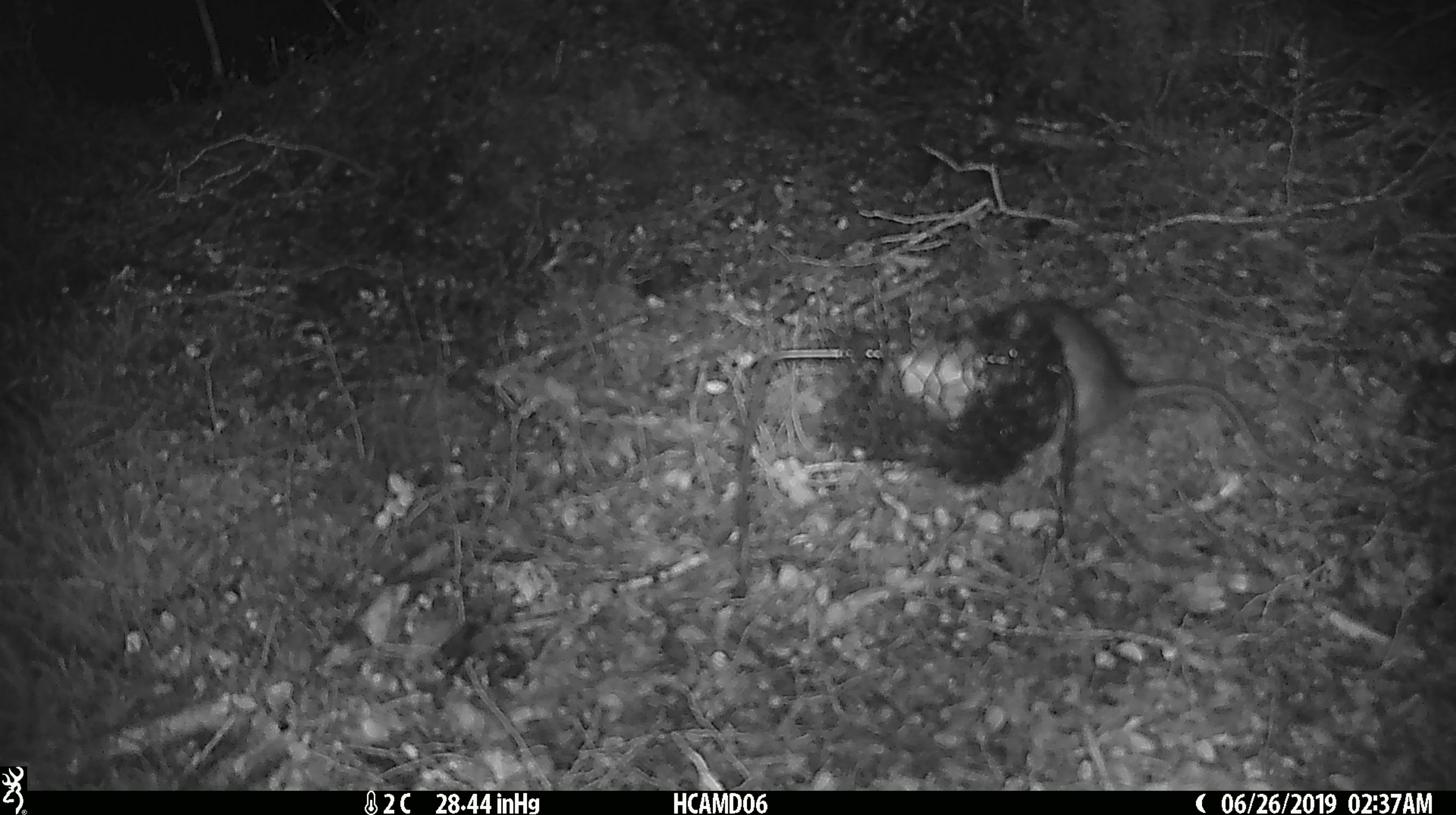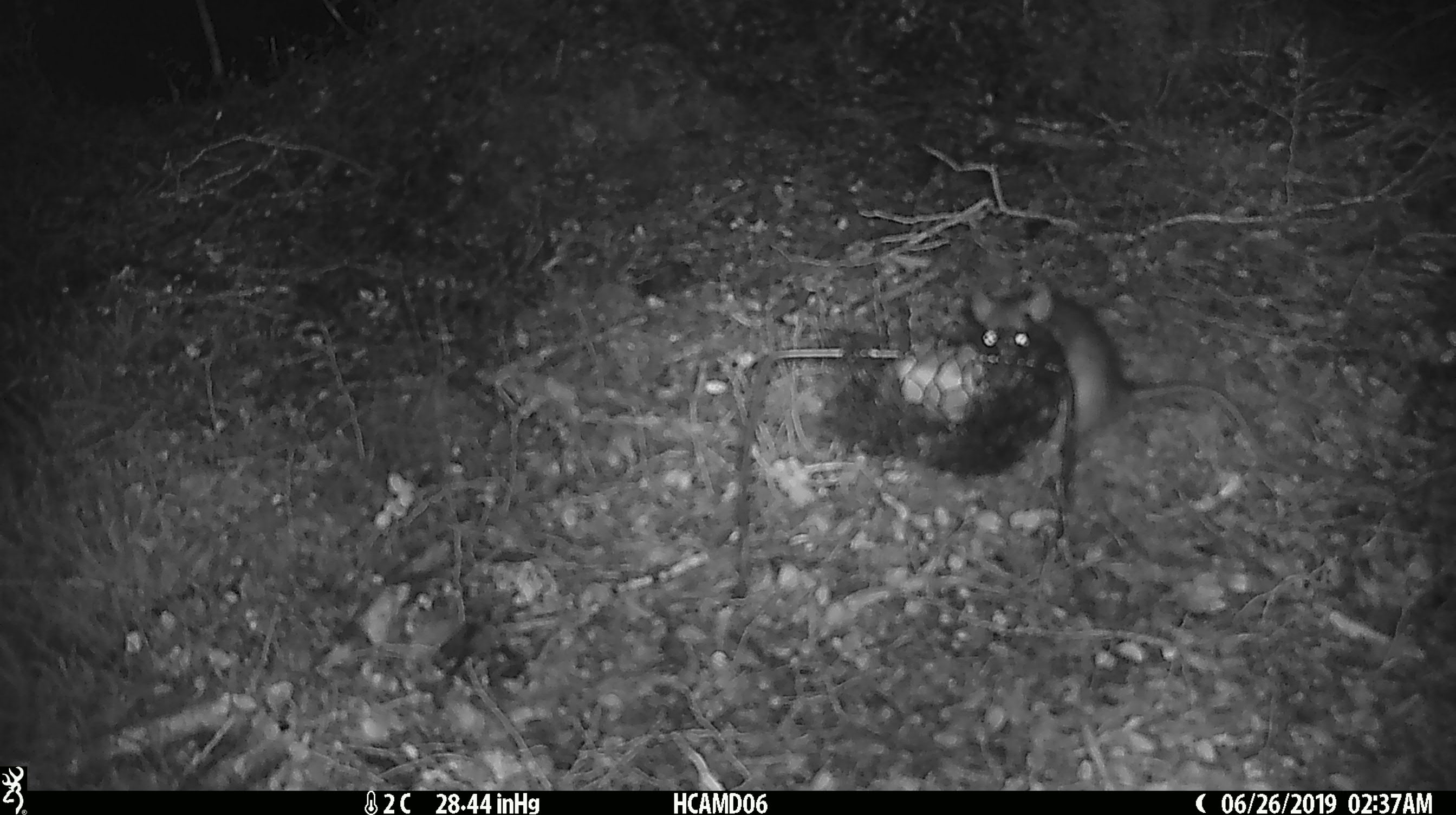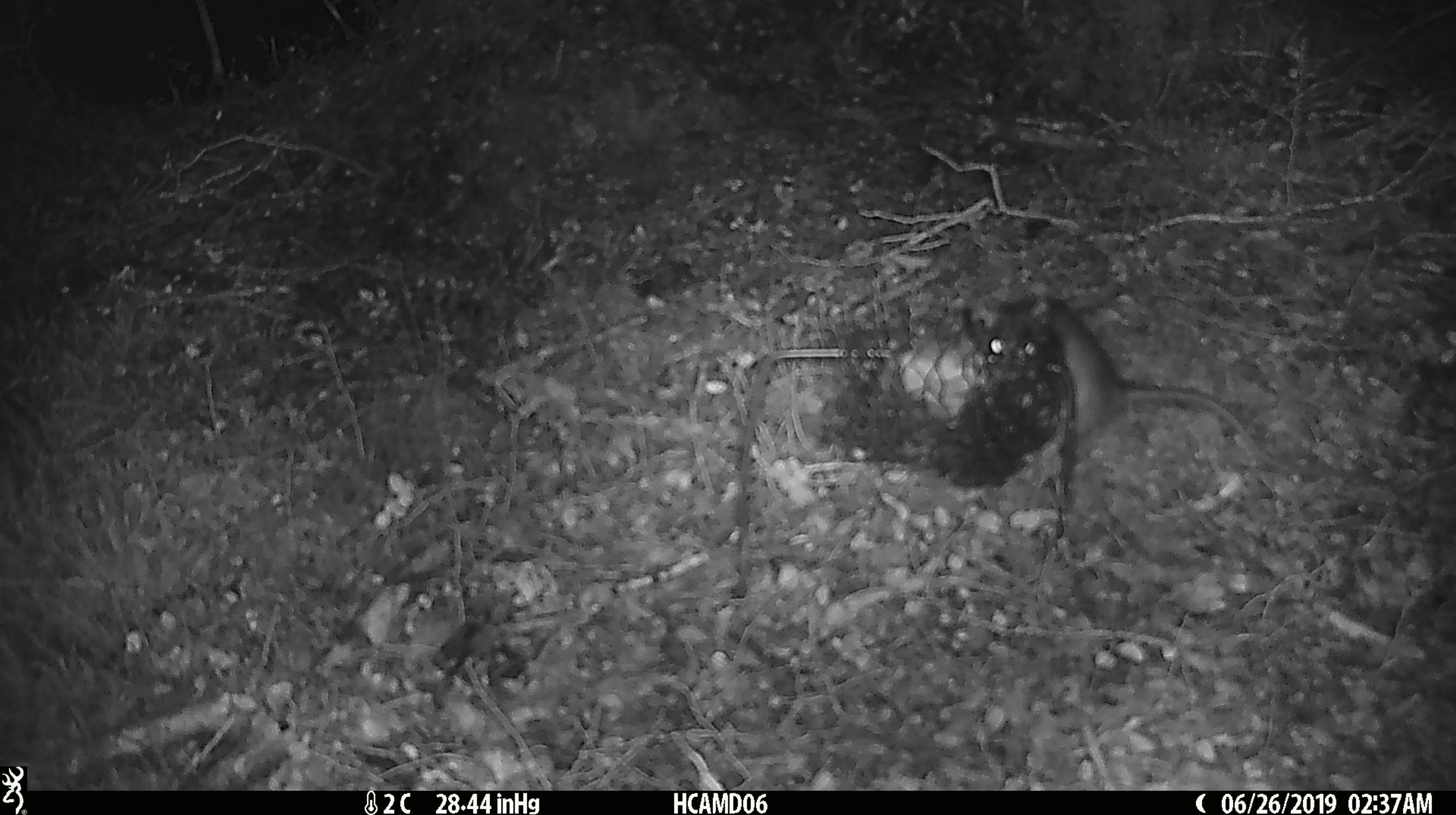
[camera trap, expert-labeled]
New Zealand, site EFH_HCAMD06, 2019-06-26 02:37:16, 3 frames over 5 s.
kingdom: Animalia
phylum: Chordata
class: Mammalia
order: Rodentia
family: Muridae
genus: Rattus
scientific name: Rattus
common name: rat